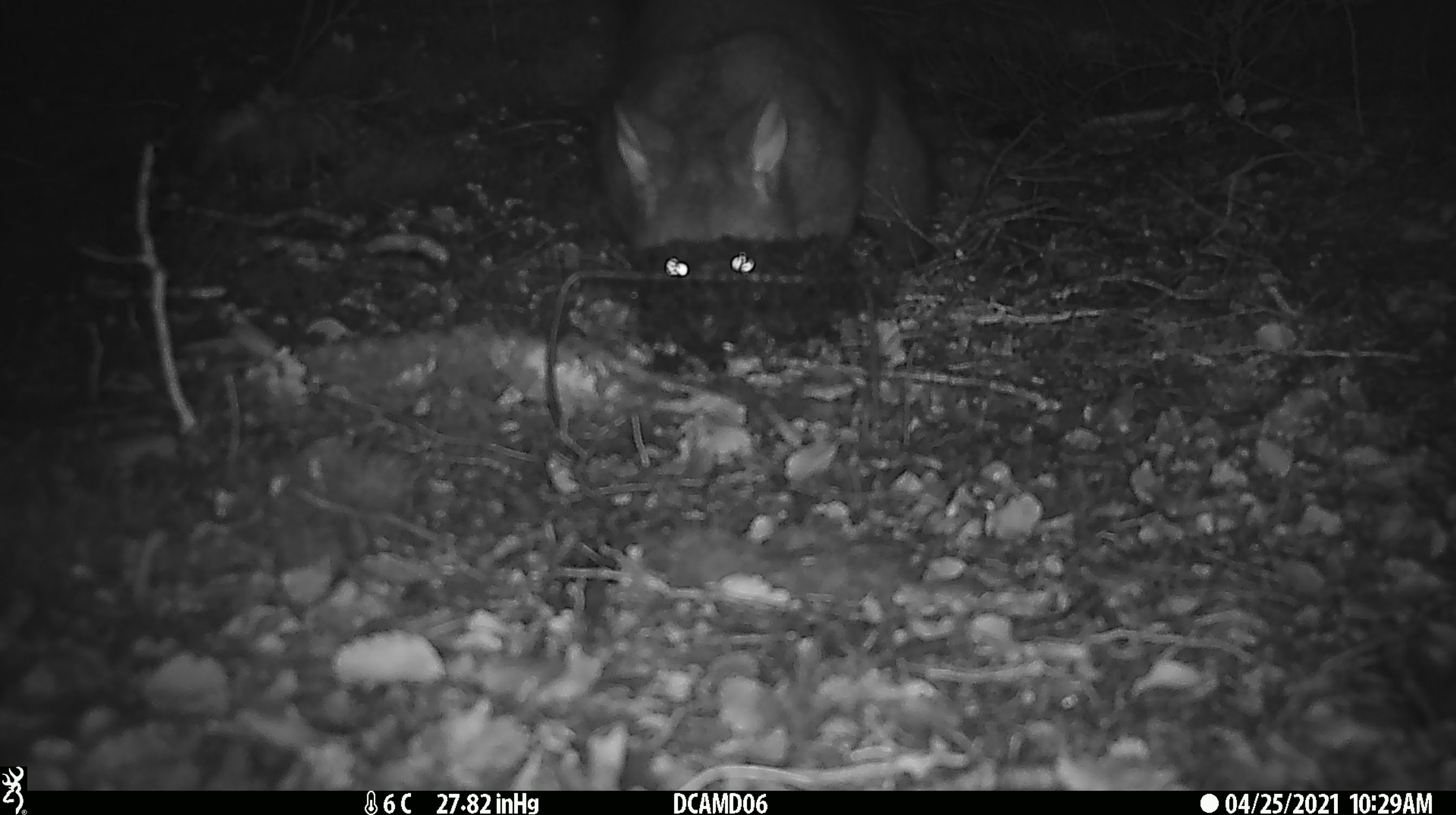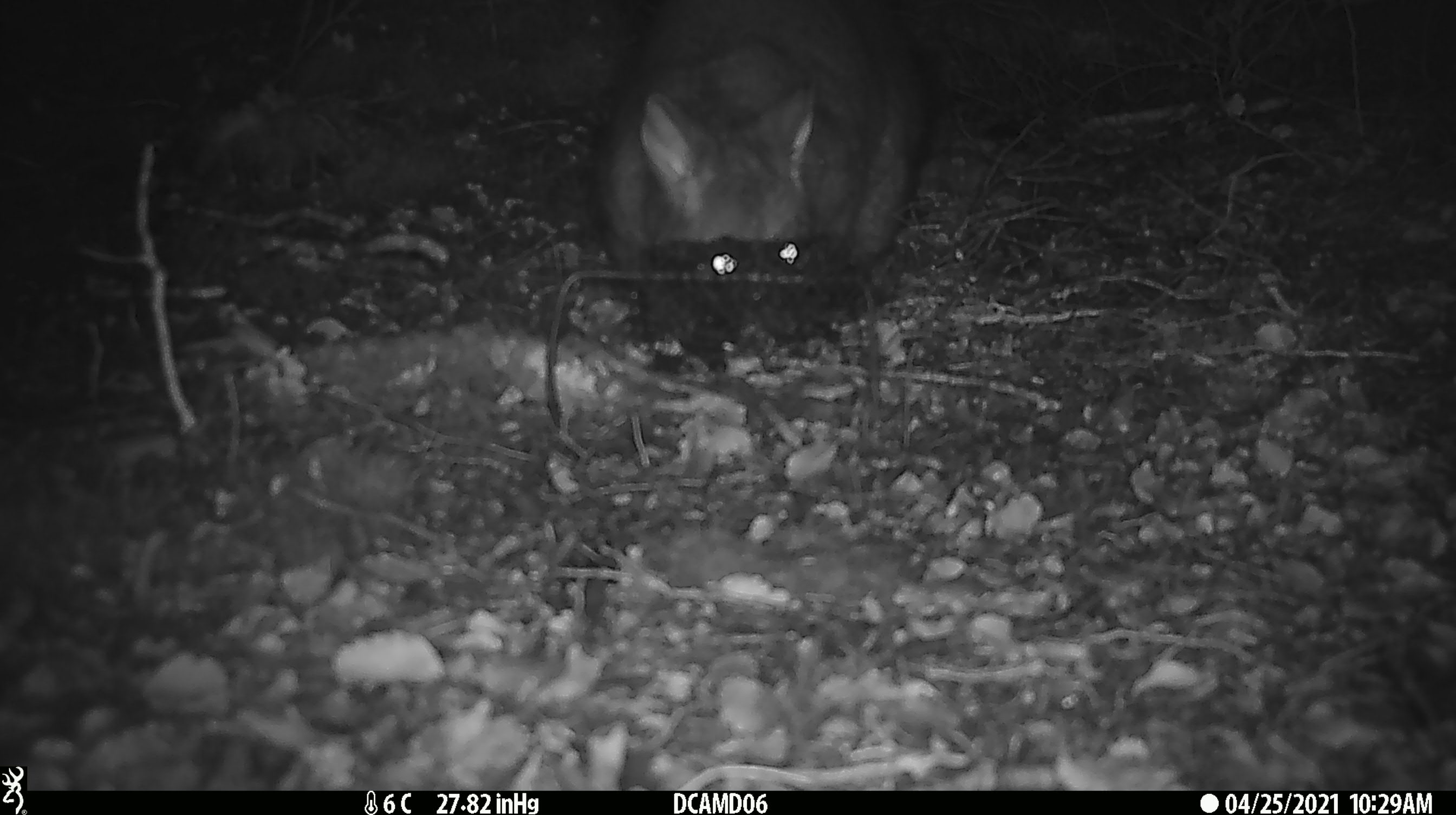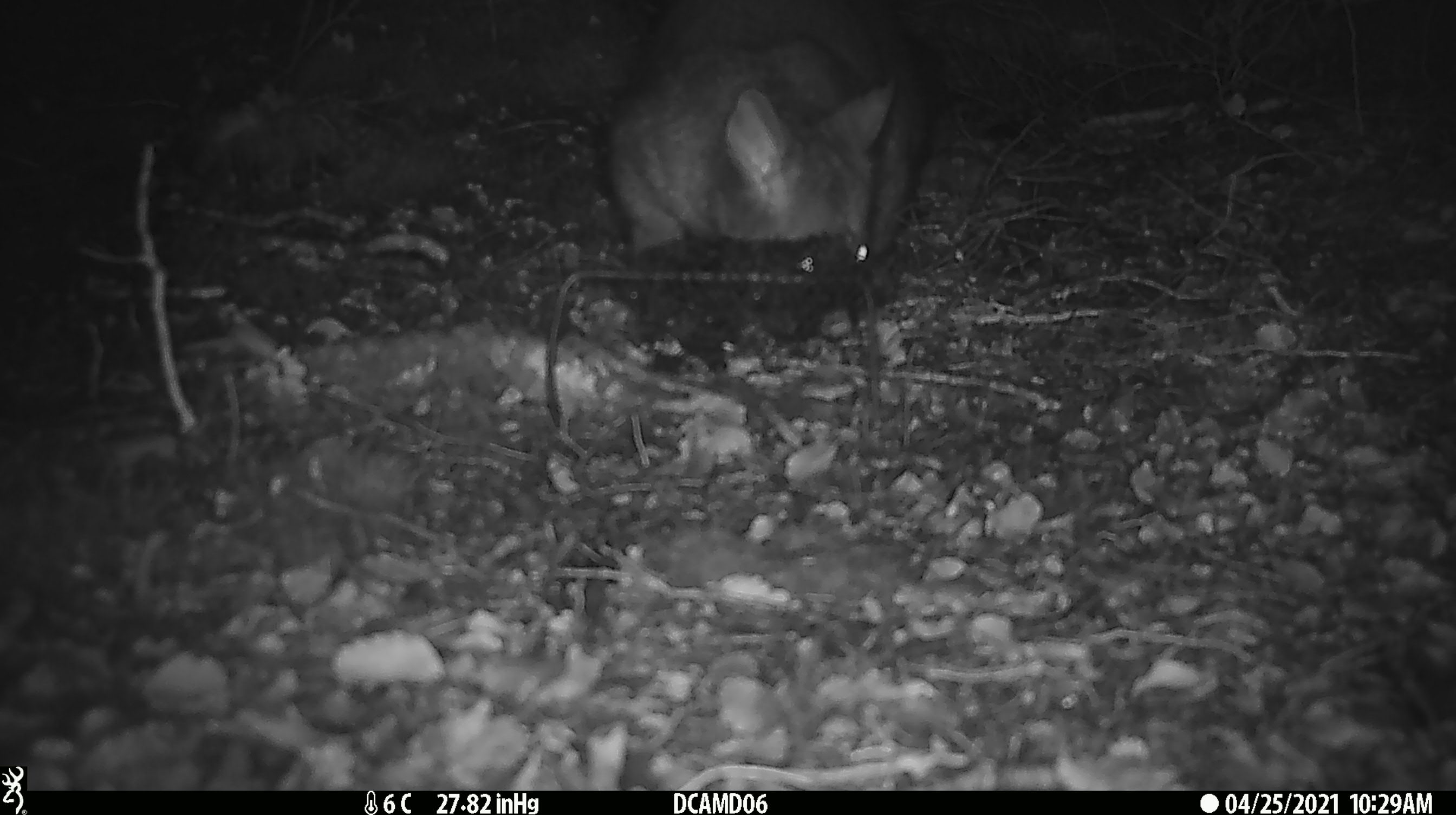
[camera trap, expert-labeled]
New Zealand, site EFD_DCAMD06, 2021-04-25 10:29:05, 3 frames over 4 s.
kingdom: Animalia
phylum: Chordata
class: Mammalia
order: Diprotodontia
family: Phalangeridae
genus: Trichosurus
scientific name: Trichosurus vulpecula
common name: common brushtail possum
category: possum